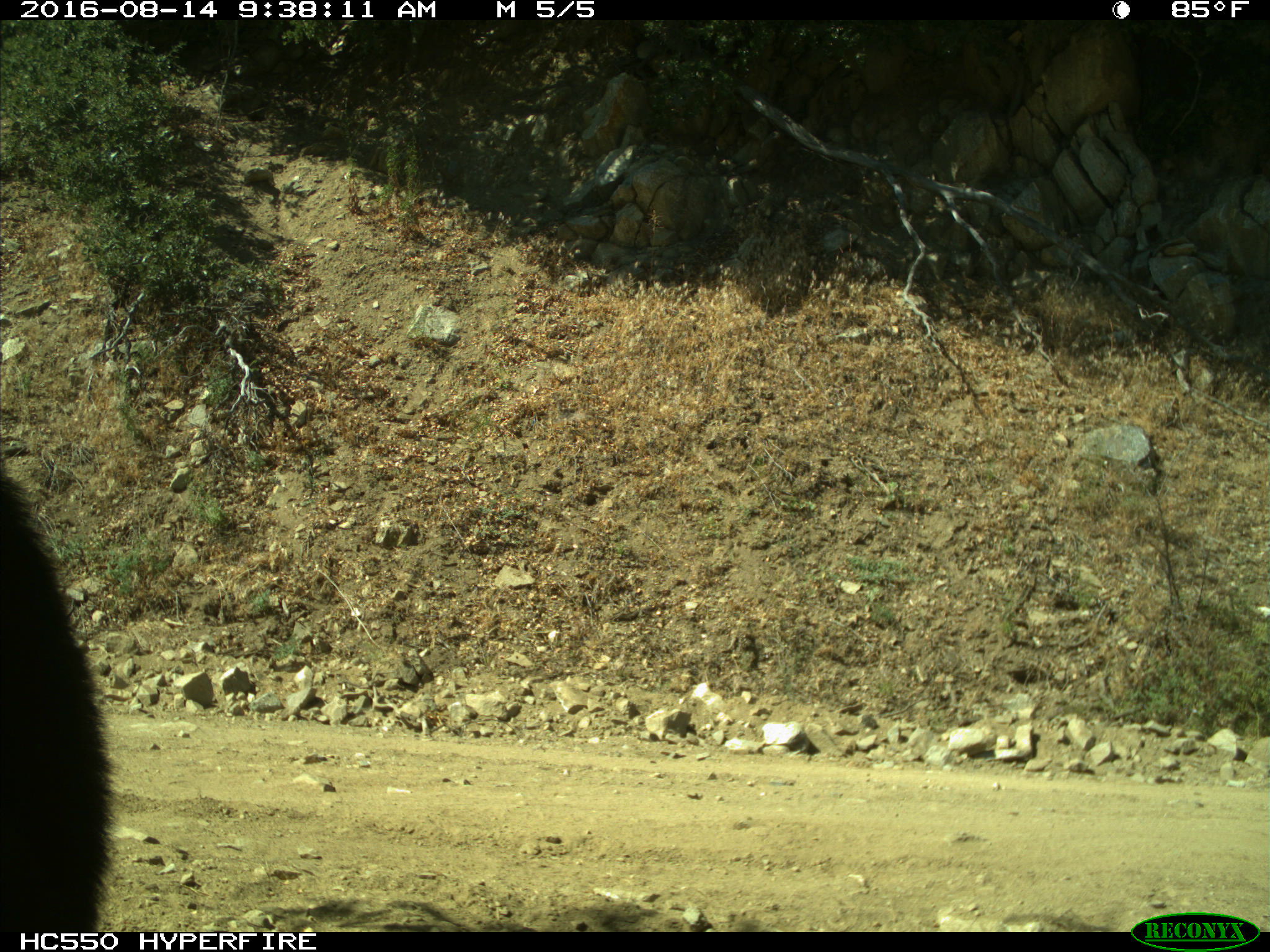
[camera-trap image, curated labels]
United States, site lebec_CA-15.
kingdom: Animalia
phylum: Chordata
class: Mammalia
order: Carnivora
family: Ursidae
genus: Ursus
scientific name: Ursus americanus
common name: american black bear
Ursus americanus (american black bear).